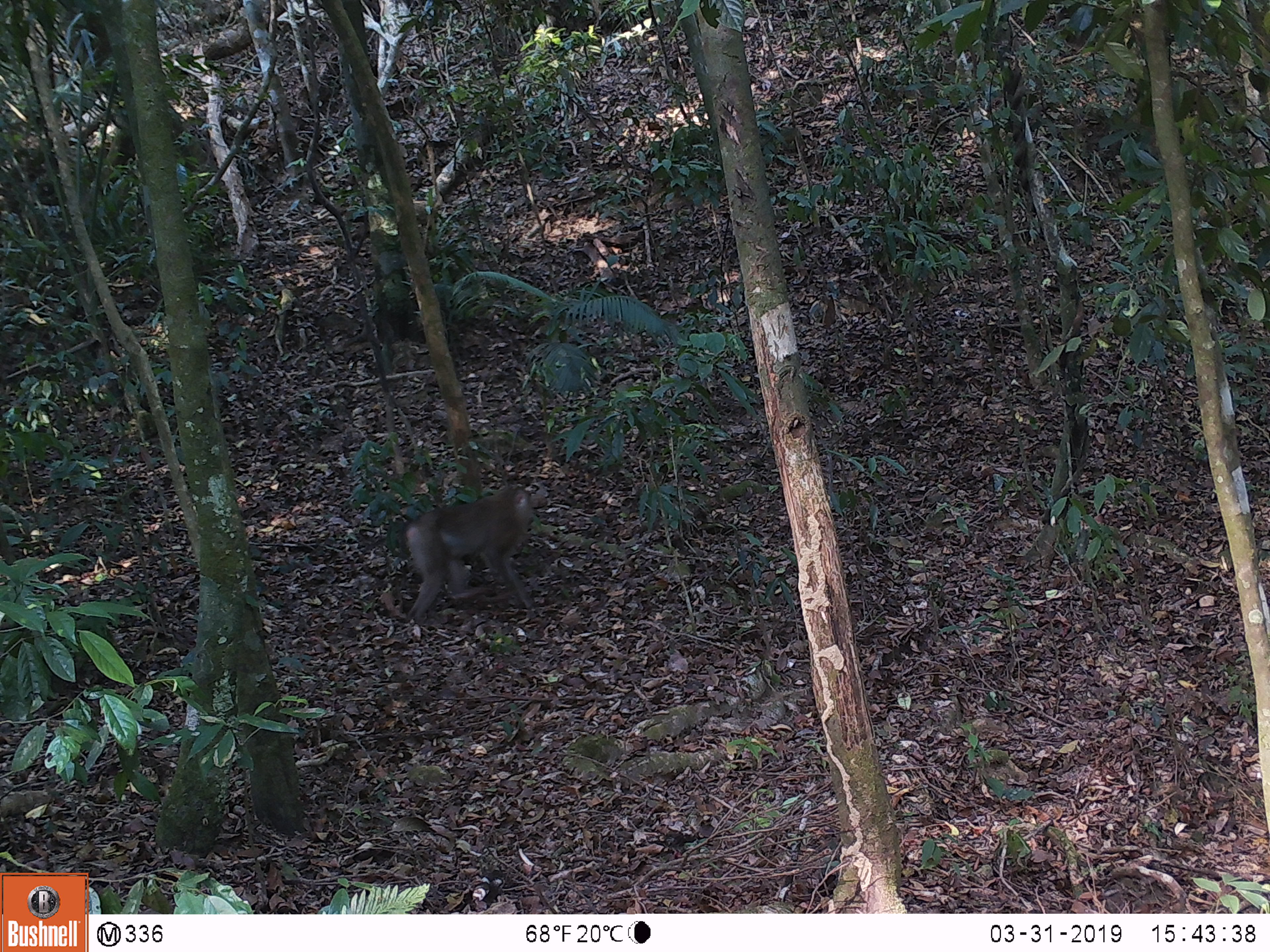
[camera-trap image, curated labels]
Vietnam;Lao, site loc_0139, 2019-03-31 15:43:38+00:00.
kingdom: Animalia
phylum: Chordata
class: Mammalia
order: Primates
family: Cercopithecidae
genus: Macaca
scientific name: Macaca nemestrina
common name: pig-tailed macaque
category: pig tailed macaque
Pig tailed macaque (pig-tailed macaque) (Macaca nemestrina). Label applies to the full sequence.